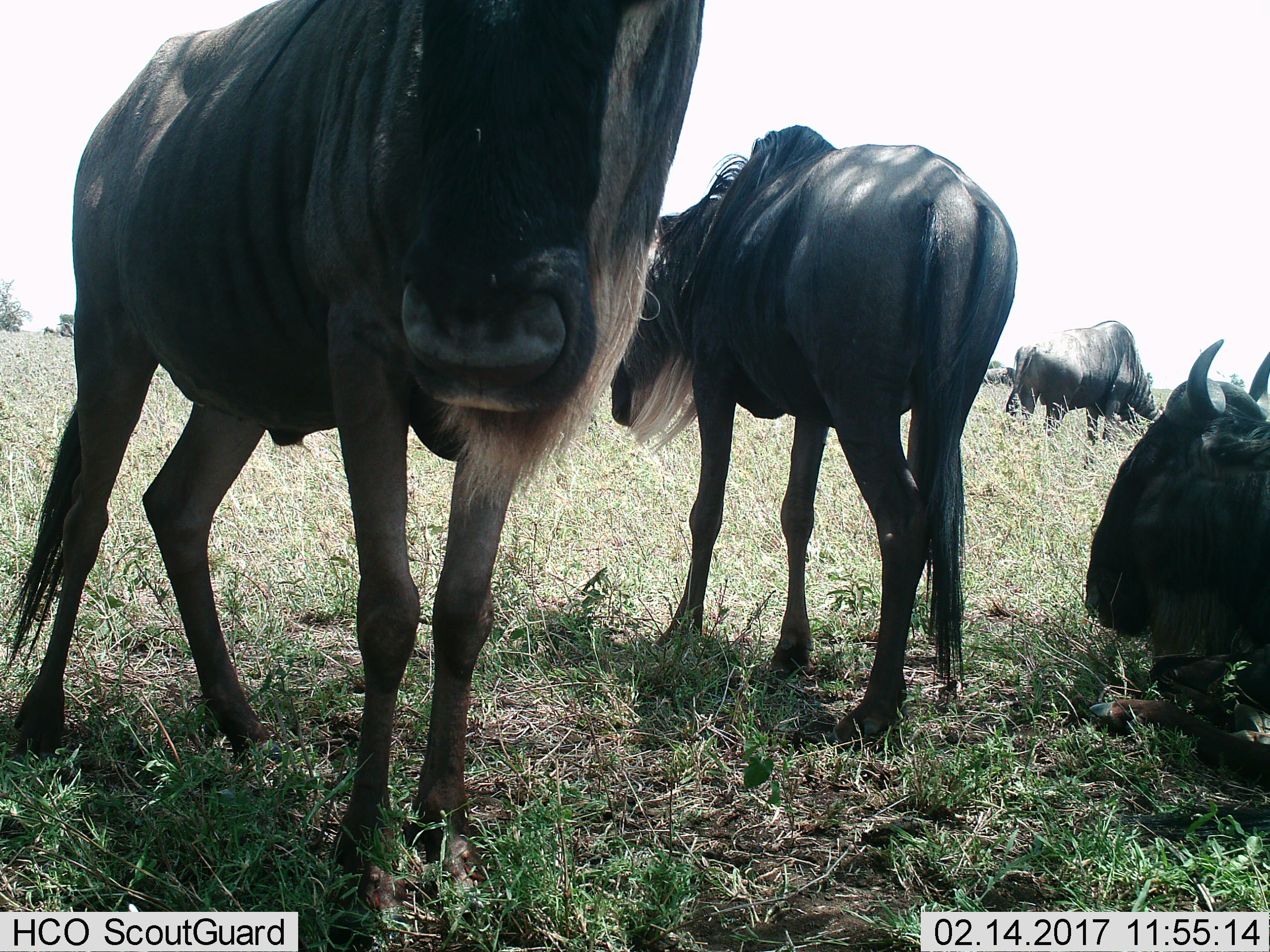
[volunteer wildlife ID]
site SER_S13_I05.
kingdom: Animalia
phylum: Chordata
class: Mammalia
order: Artiodactyla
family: Bovidae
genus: Connochaetes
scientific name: Connochaetes taurinus taurinus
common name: blue wildebeest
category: wildebeestblue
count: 4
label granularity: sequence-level